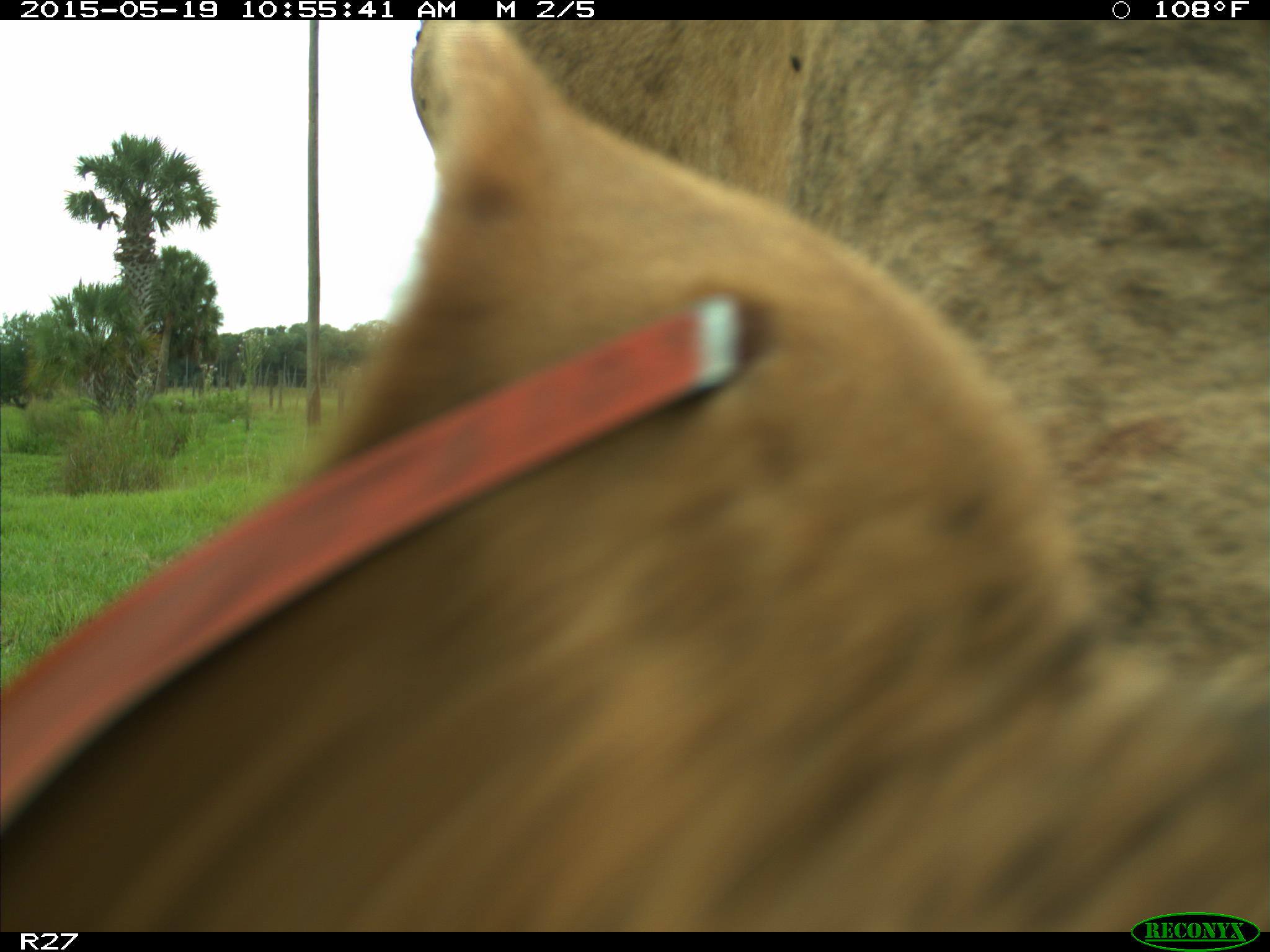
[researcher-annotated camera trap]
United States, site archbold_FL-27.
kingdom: Animalia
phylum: Chordata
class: Mammalia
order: Artiodactyla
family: Bovidae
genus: Bos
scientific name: Bos taurus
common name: domestic cow